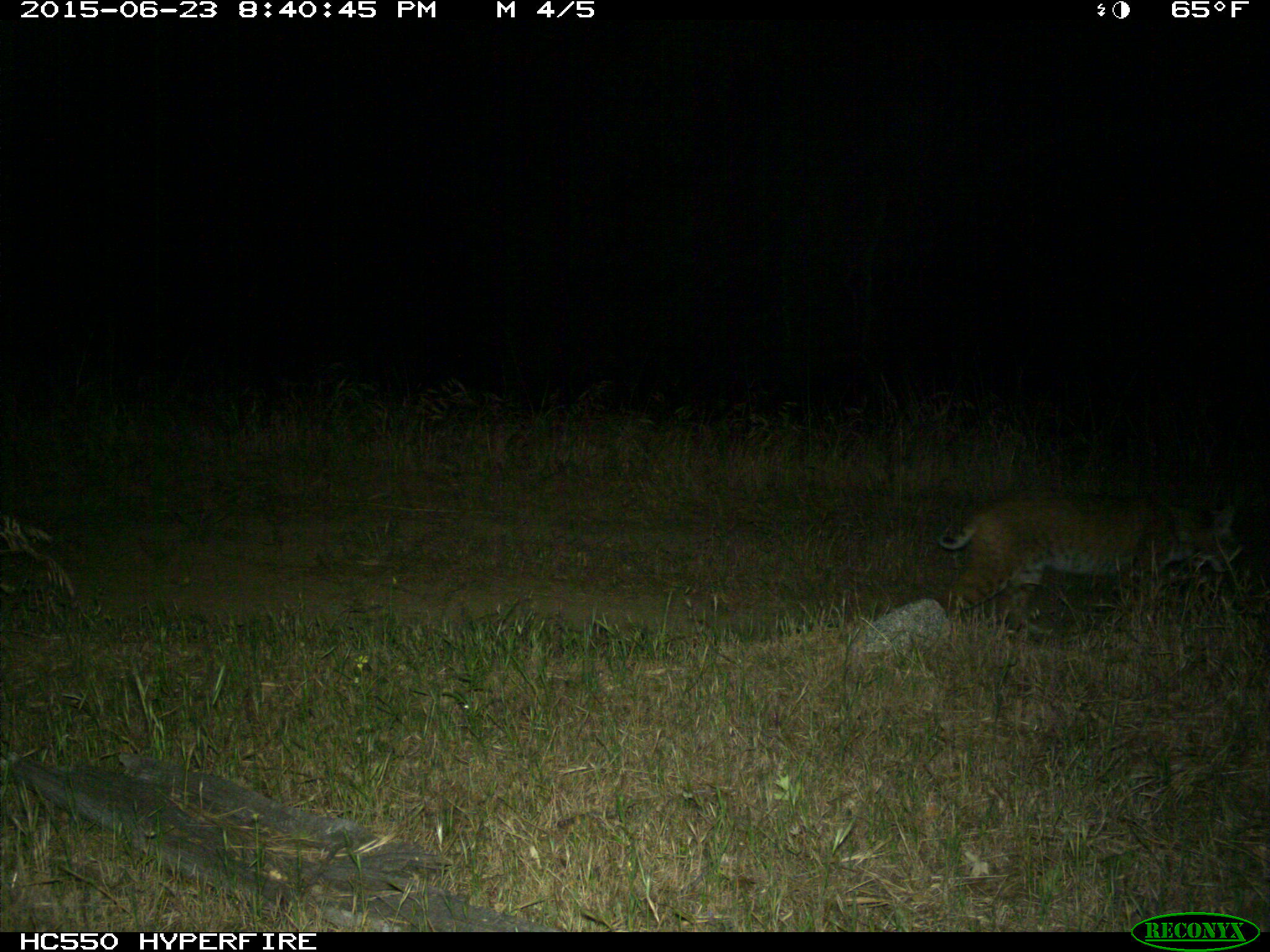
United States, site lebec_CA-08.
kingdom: Animalia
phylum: Chordata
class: Mammalia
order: Carnivora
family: Felidae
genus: Lynx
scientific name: Lynx rufus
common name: bobcat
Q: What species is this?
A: Lynx rufus (bobcat).